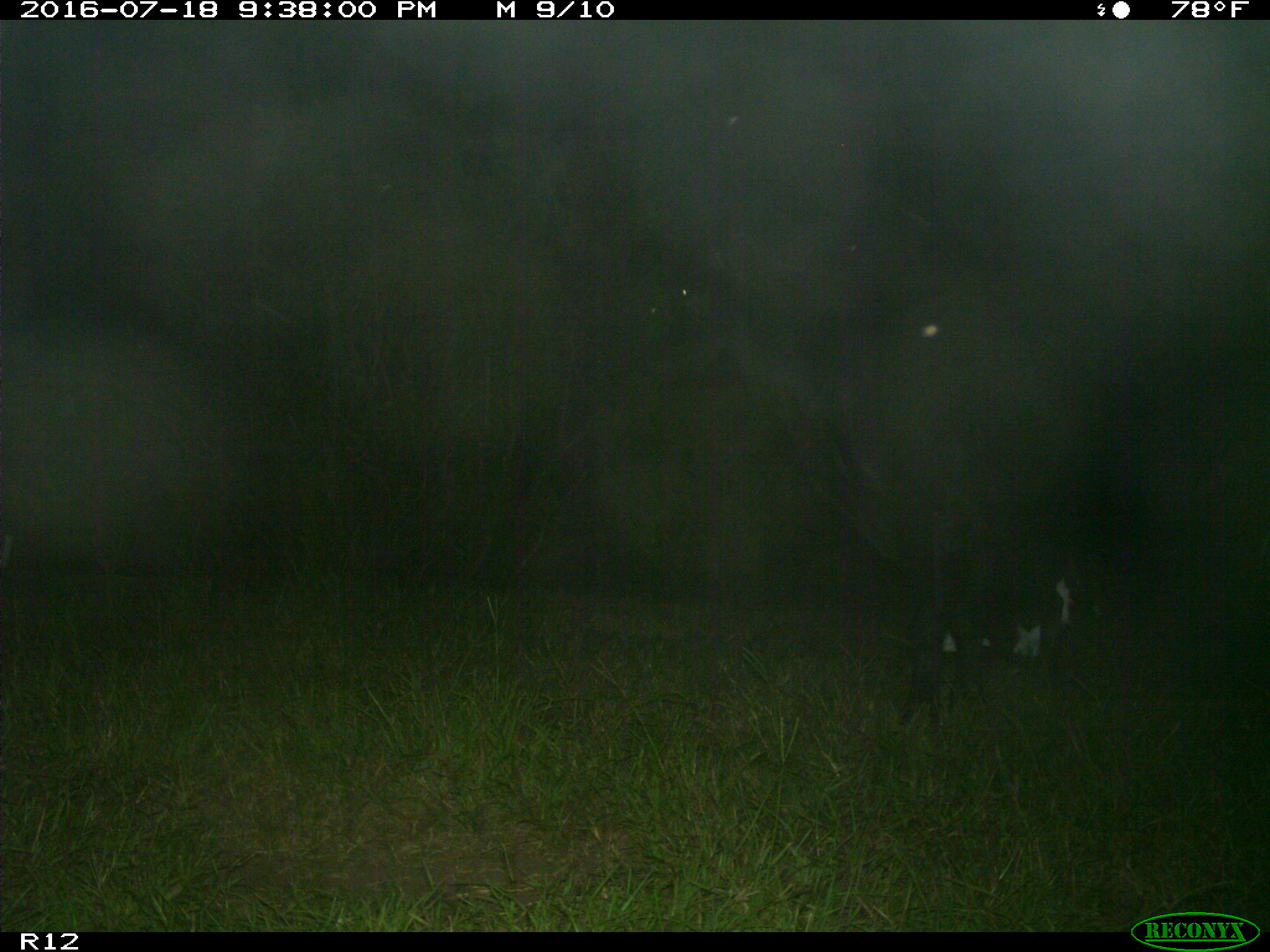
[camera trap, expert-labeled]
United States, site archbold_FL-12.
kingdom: Animalia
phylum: Chordata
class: Mammalia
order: Artiodactyla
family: Bovidae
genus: Bos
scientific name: Bos taurus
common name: domestic cow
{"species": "Bos taurus (domestic cow)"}